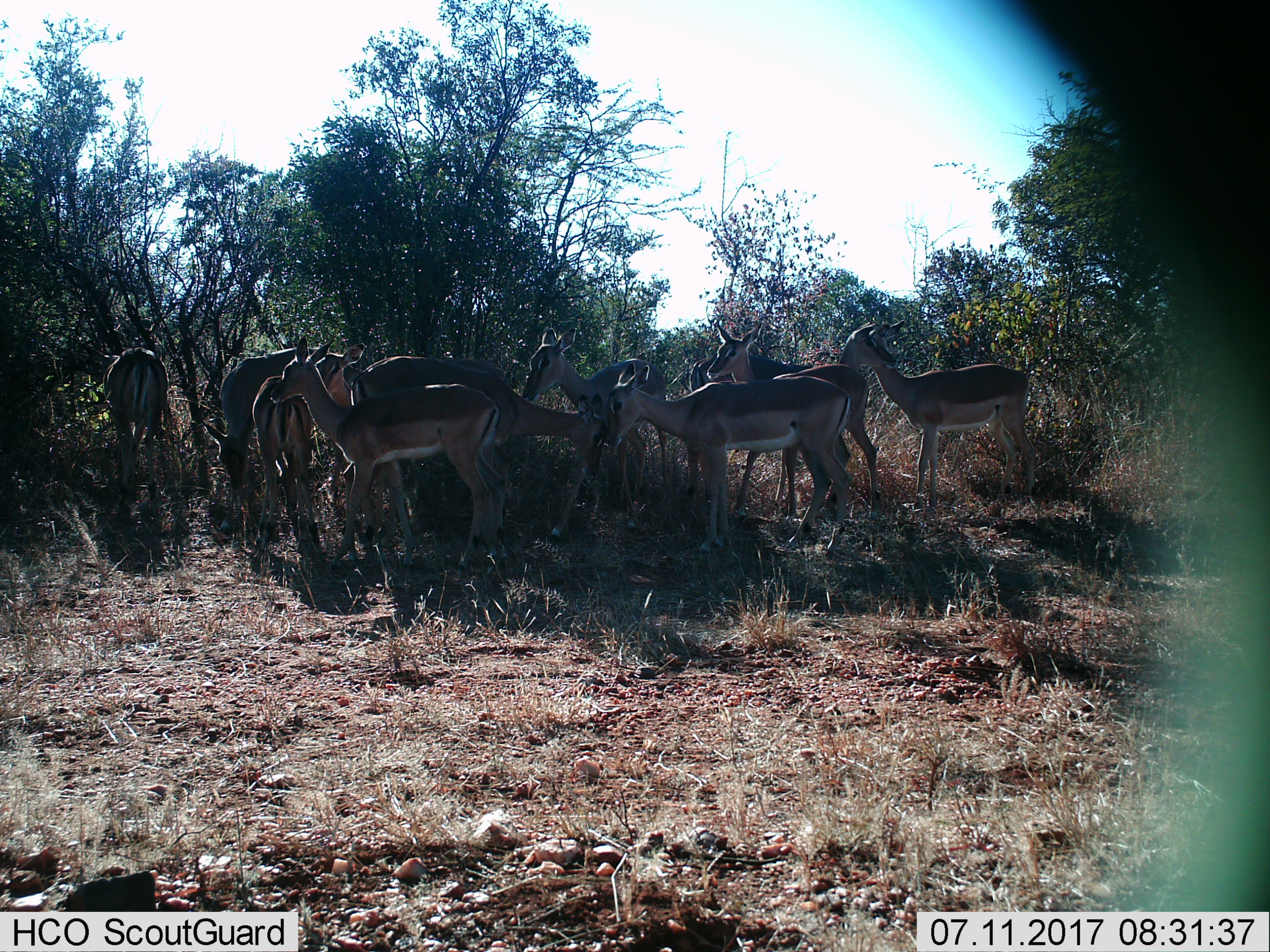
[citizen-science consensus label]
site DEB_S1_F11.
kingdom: Animalia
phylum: Chordata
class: Mammalia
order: Artiodactyla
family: Bovidae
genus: Aepyceros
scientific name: Aepyceros melampus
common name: impala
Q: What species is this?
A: Impala (Aepyceros melampus).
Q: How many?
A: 11-50.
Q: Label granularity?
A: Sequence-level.